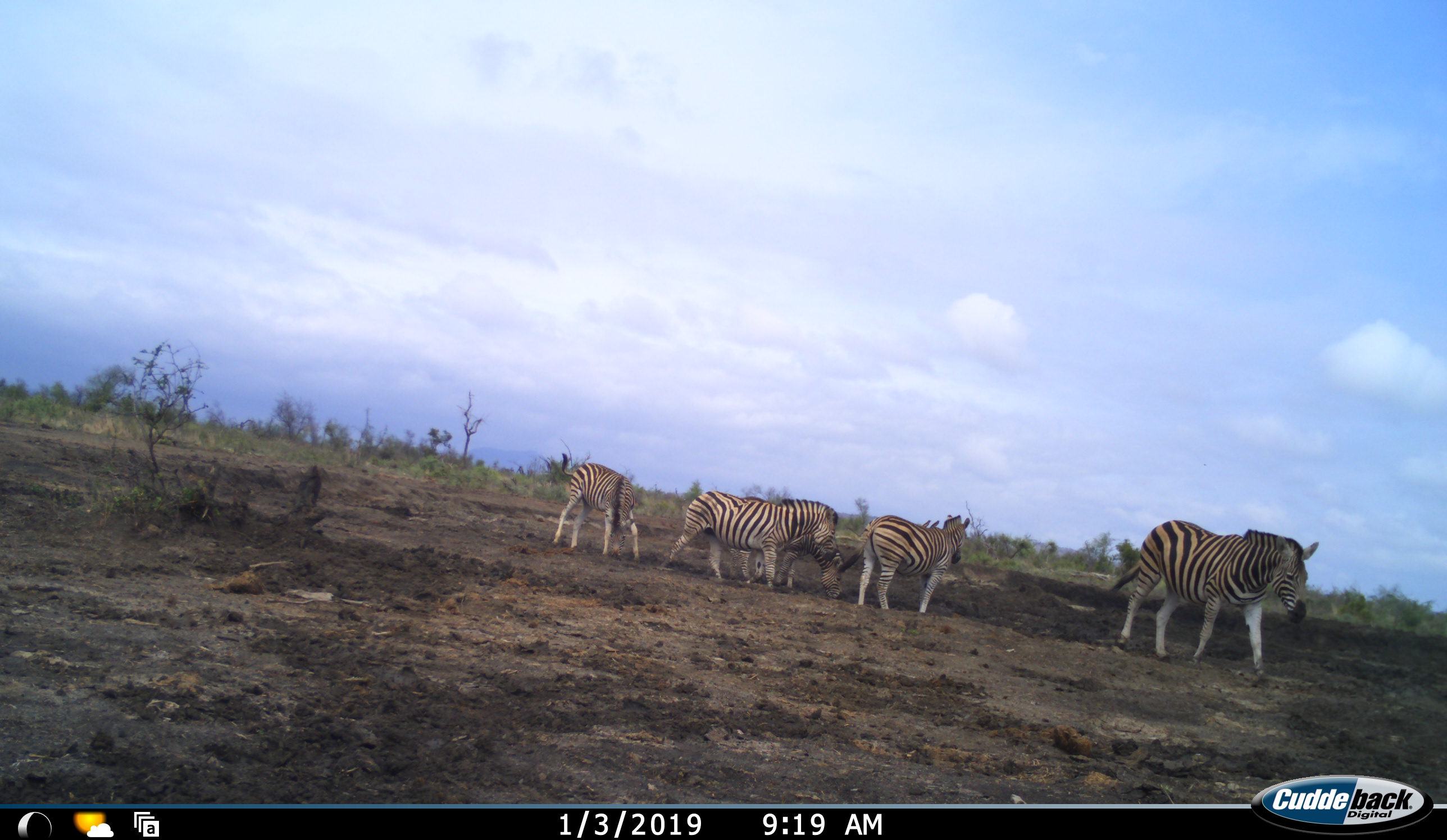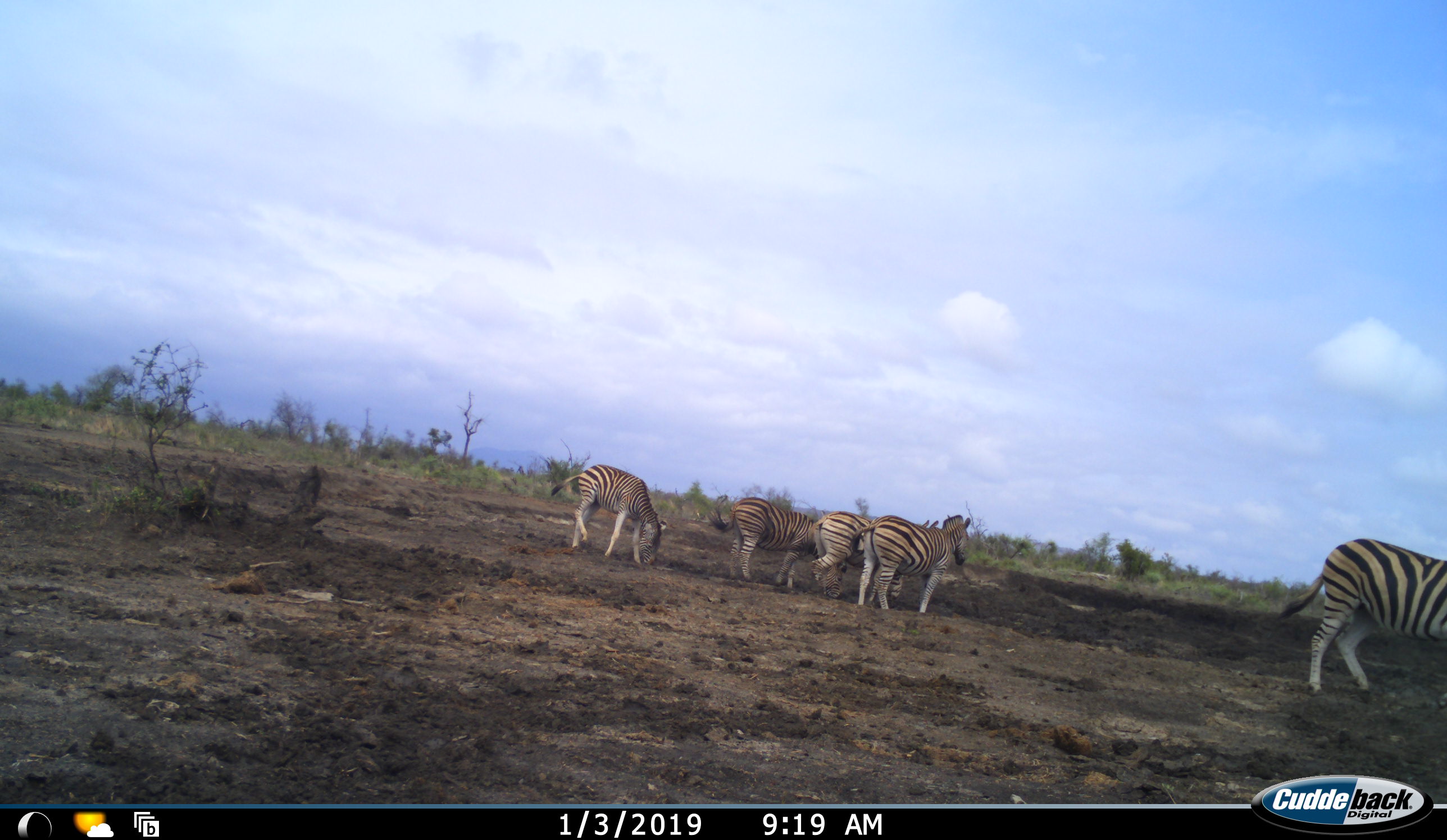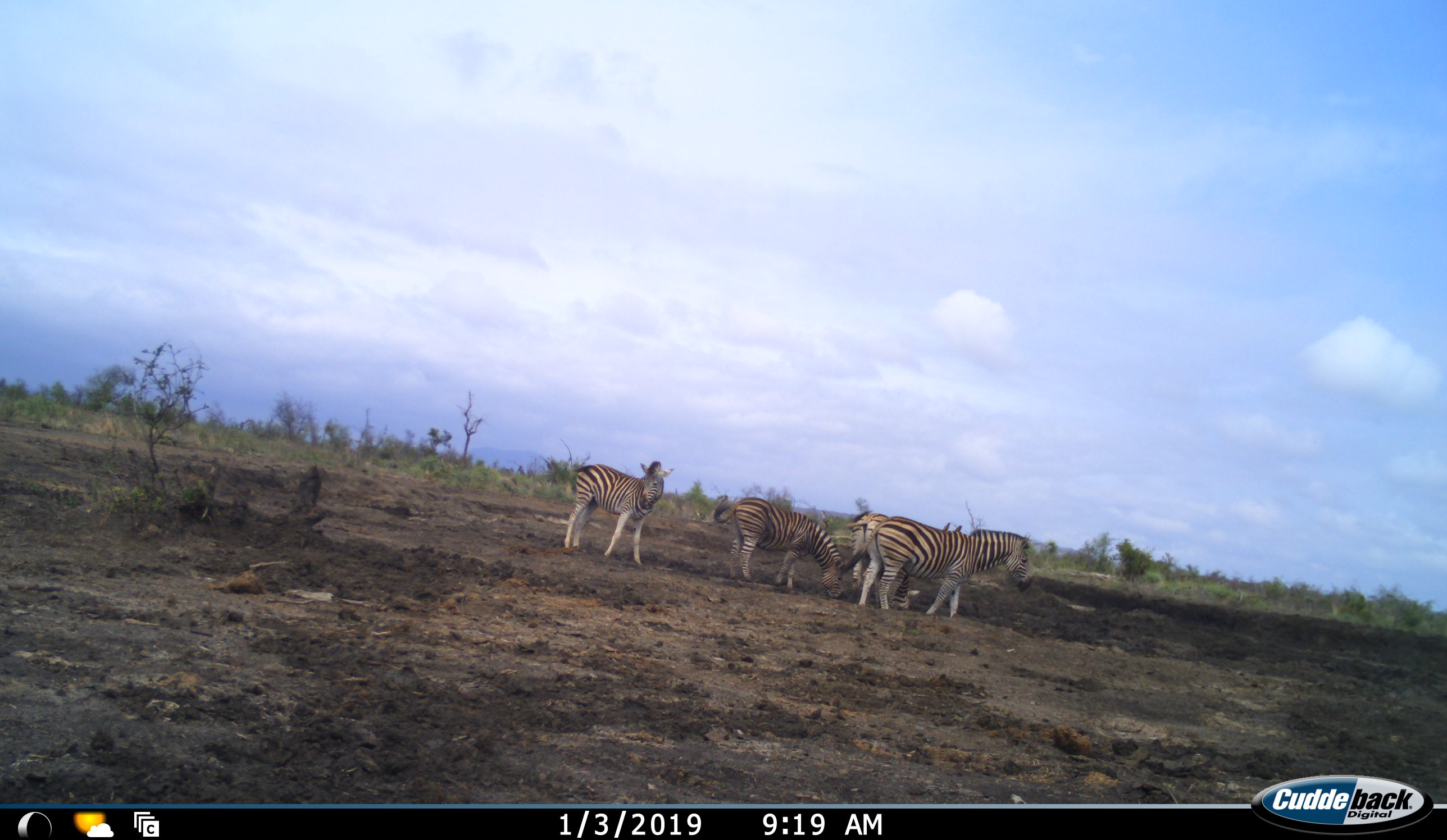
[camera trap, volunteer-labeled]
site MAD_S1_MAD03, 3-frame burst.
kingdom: Animalia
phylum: Chordata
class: Mammalia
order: Perissodactyla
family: Equidae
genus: Equus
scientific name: Equus quagga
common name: plains zebra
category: zebraplains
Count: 5.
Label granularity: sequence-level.